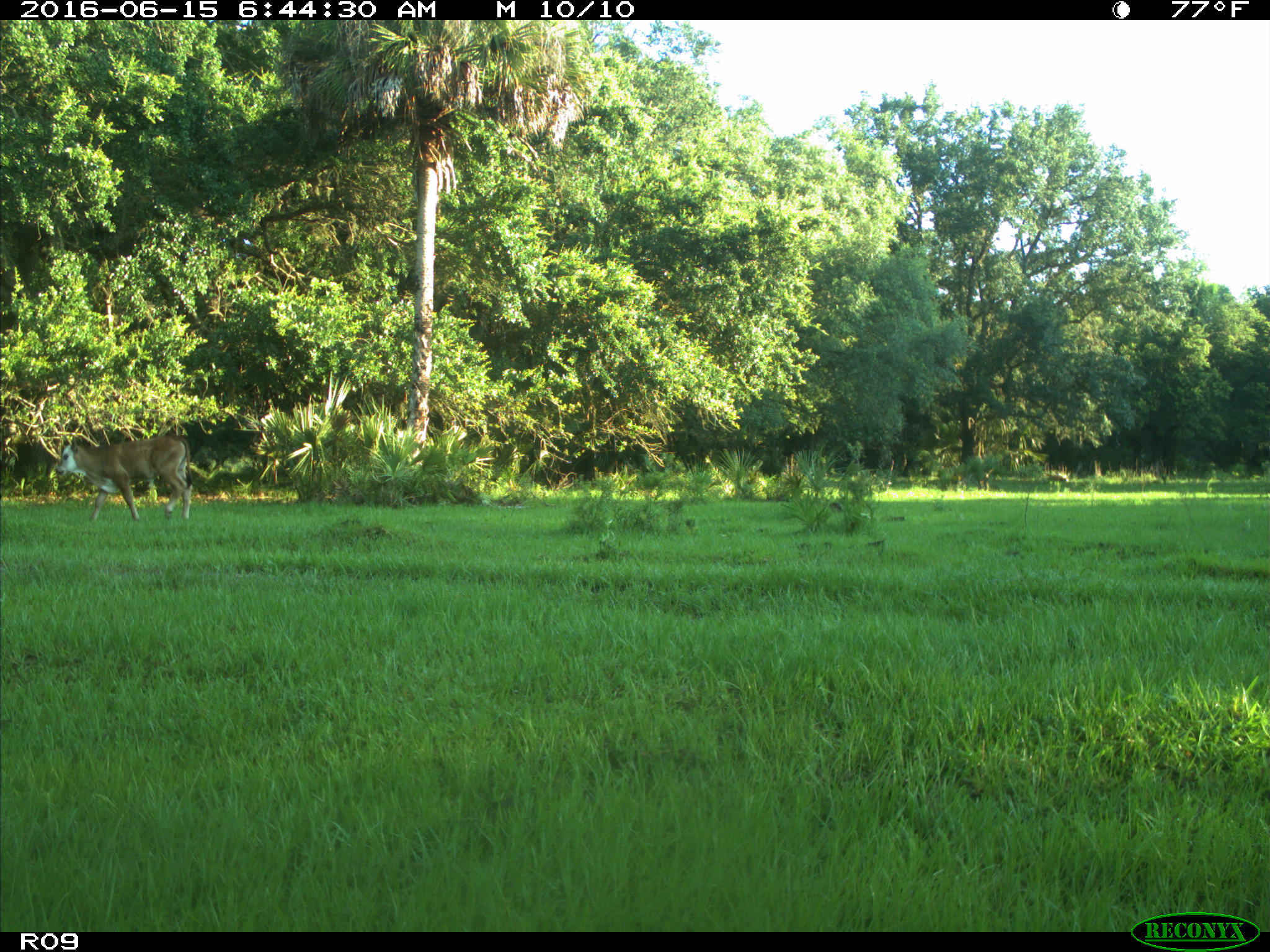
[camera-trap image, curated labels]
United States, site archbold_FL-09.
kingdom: Animalia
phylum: Chordata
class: Mammalia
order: Artiodactyla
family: Bovidae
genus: Bos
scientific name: Bos taurus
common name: domestic cow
Bos taurus (domestic cow).